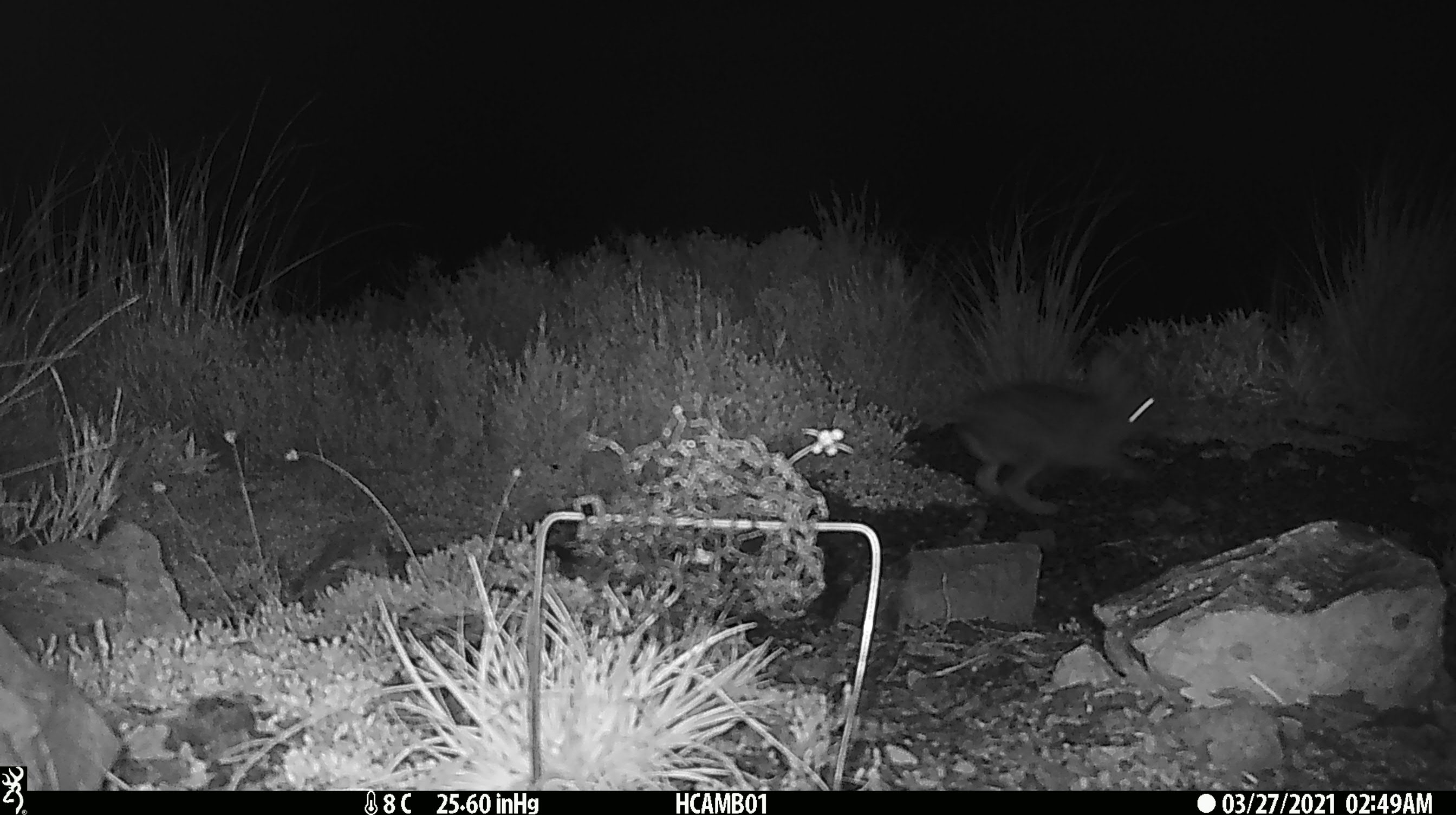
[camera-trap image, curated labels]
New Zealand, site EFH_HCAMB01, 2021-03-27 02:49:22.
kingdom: Animalia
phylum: Chordata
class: Mammalia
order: Lagomorpha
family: Leporidae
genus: Oryctolagus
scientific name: Oryctolagus cuniculus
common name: european rabbit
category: rabbit